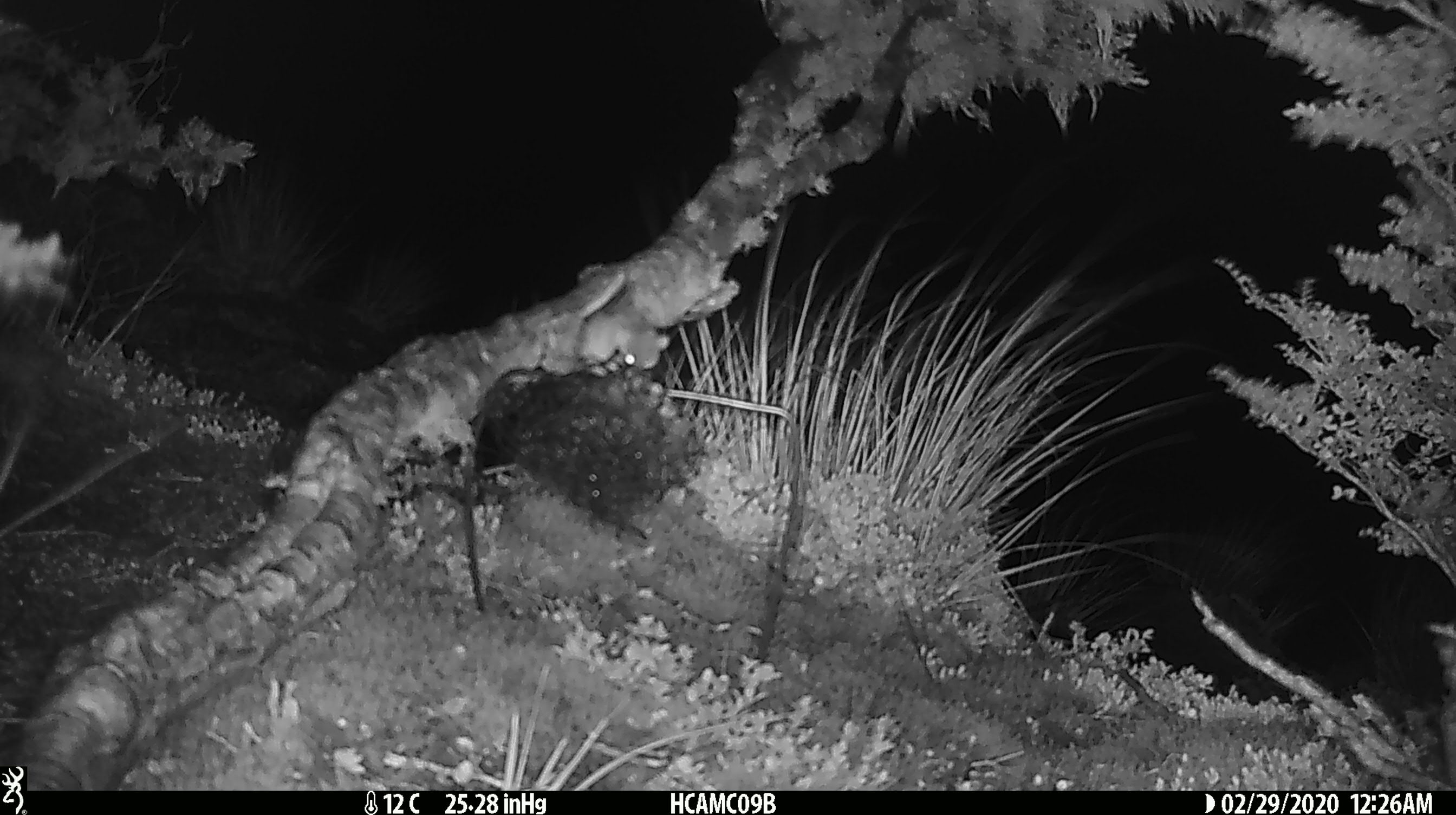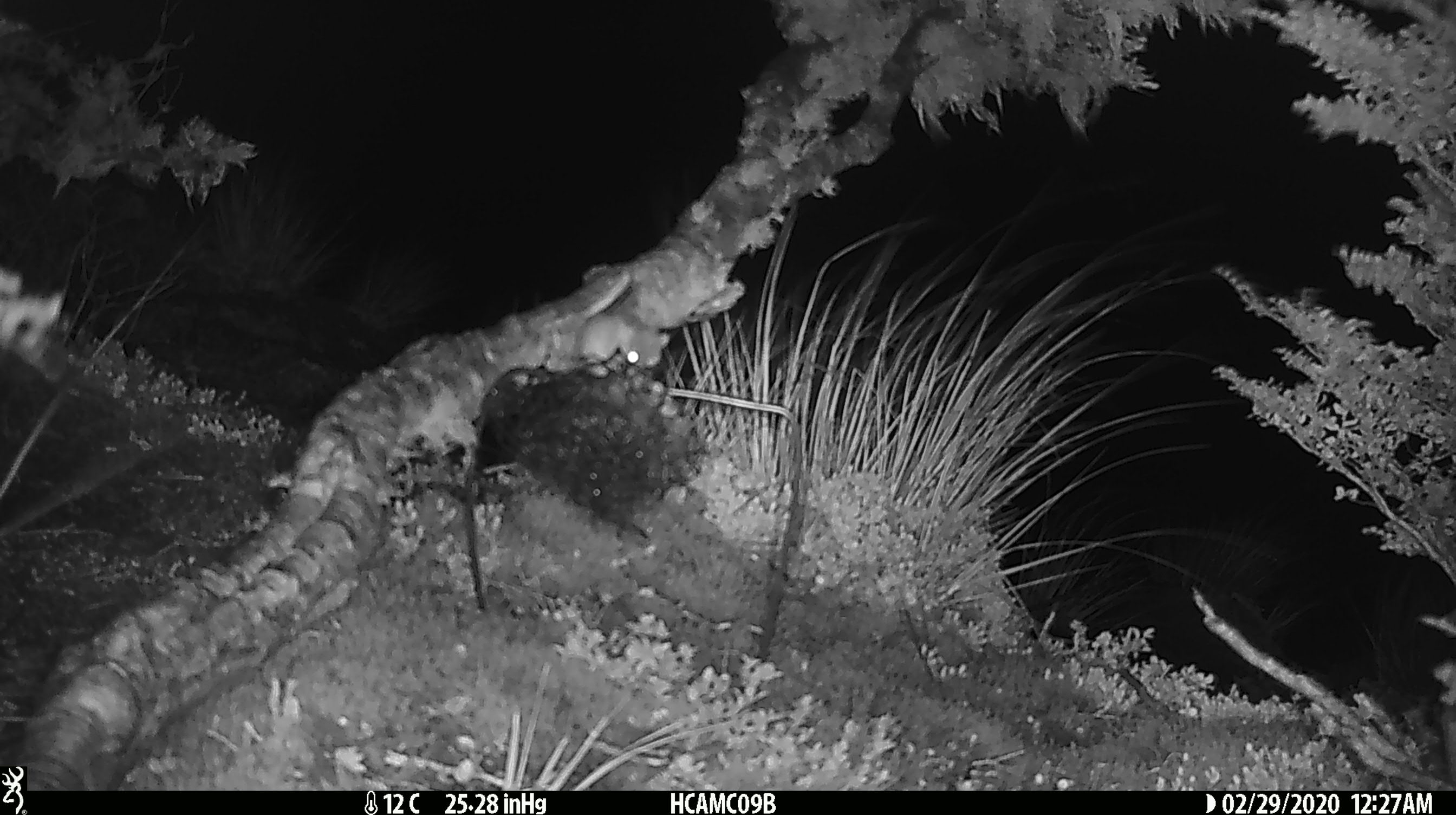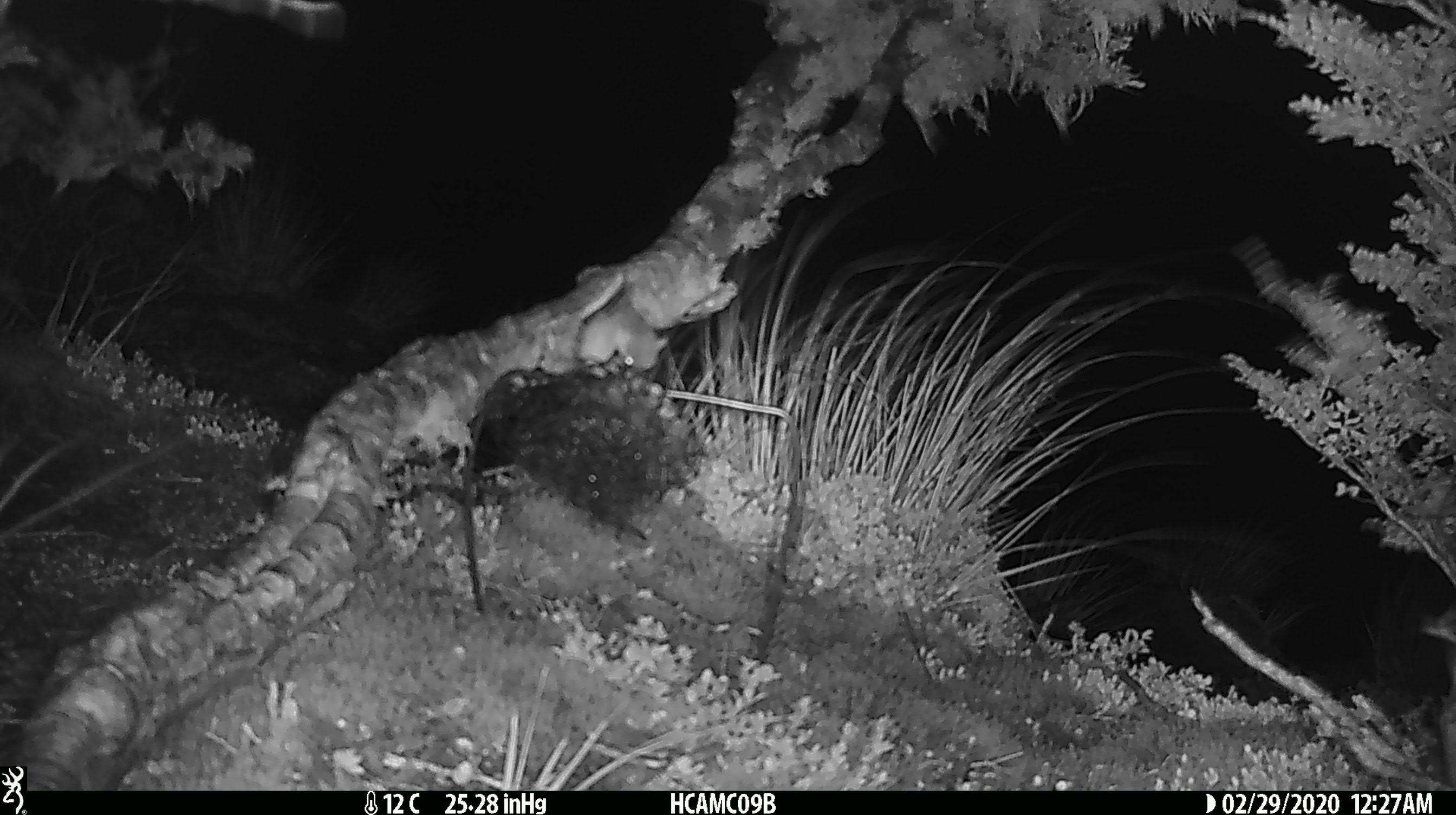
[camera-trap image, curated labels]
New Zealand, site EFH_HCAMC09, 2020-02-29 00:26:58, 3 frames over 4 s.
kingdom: Animalia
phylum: Chordata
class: Mammalia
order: Rodentia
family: Muridae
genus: Mus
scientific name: Mus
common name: mouse